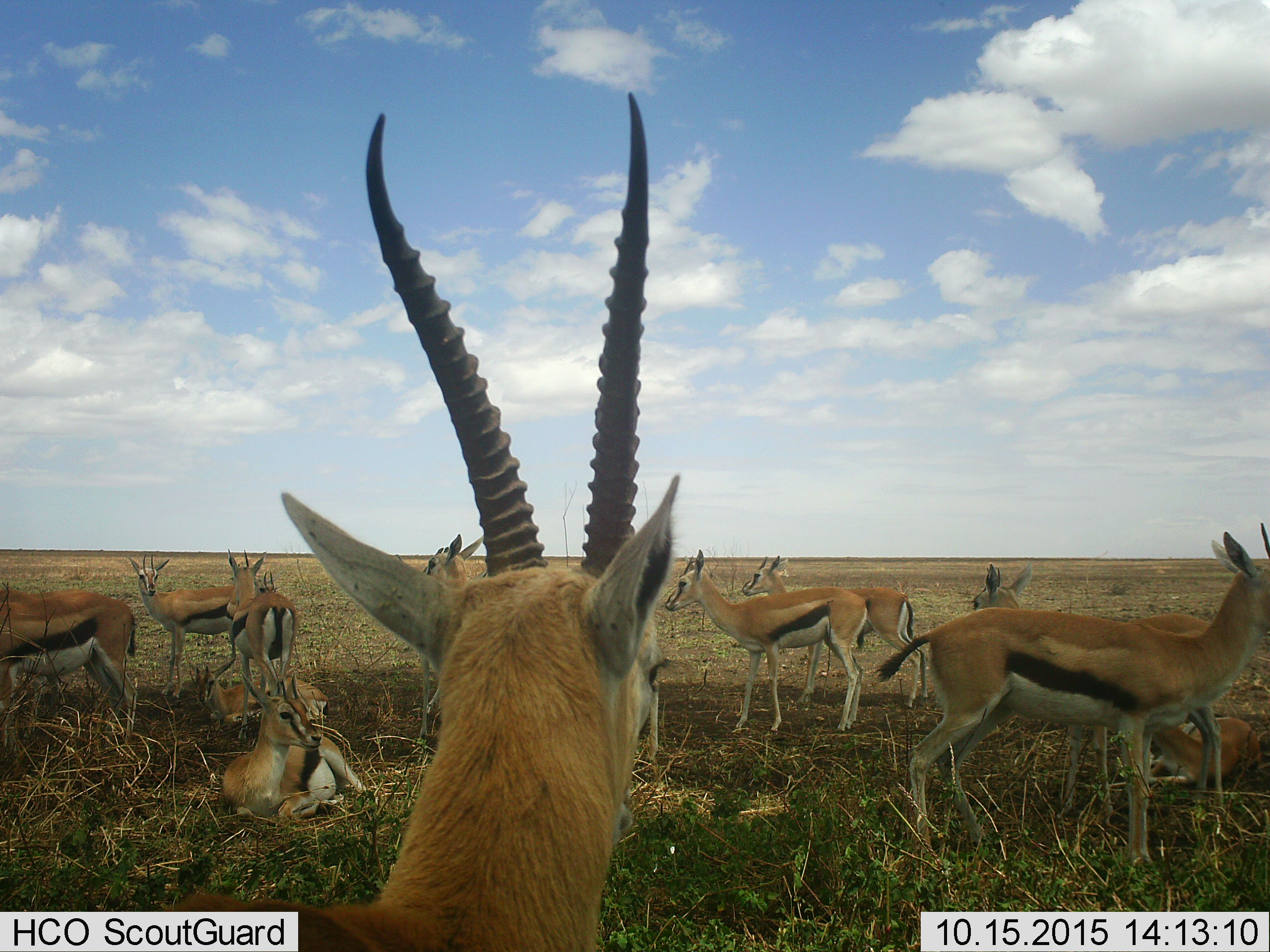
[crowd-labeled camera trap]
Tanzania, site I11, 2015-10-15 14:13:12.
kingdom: Animalia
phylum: Chordata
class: Mammalia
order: Artiodactyla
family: Bovidae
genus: Eudorcas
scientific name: Eudorcas thomsonii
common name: thomson's gazelle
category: gazellethomsons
Gazellethomsons (thomson's gazelle) (Eudorcas thomsonii), count 11-50. Behavior (volunteer vote fractions): standing 80%, resting 80%, moving 20%, interacting 20%. Young present (vote fraction): 30%. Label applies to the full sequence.